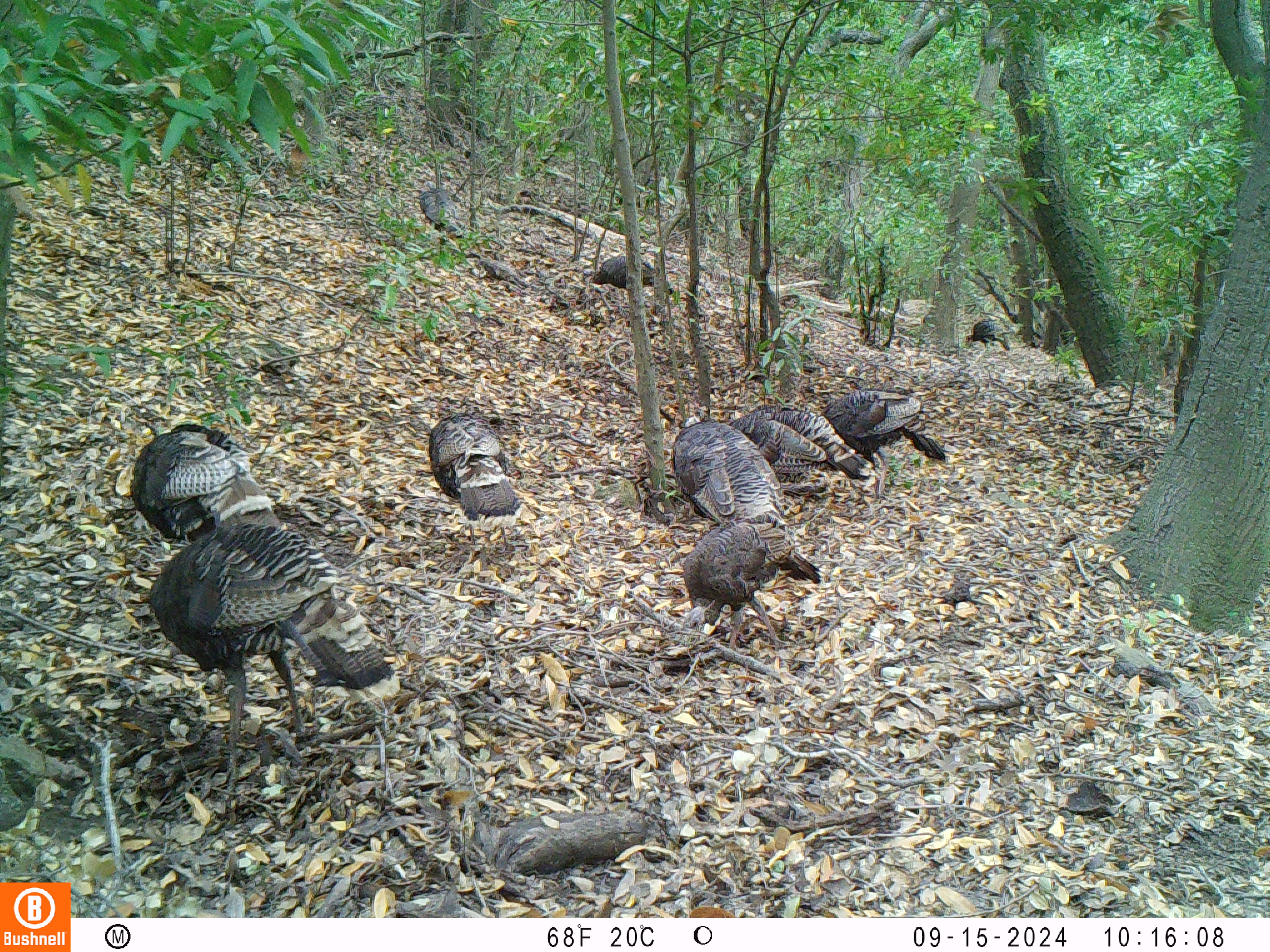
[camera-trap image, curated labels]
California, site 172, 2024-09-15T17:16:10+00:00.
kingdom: Animalia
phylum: Chordata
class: Aves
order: Galliformes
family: Phasianidae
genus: Meleagris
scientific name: Meleagris gallopavo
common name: turkey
Turkey (Meleagris gallopavo).